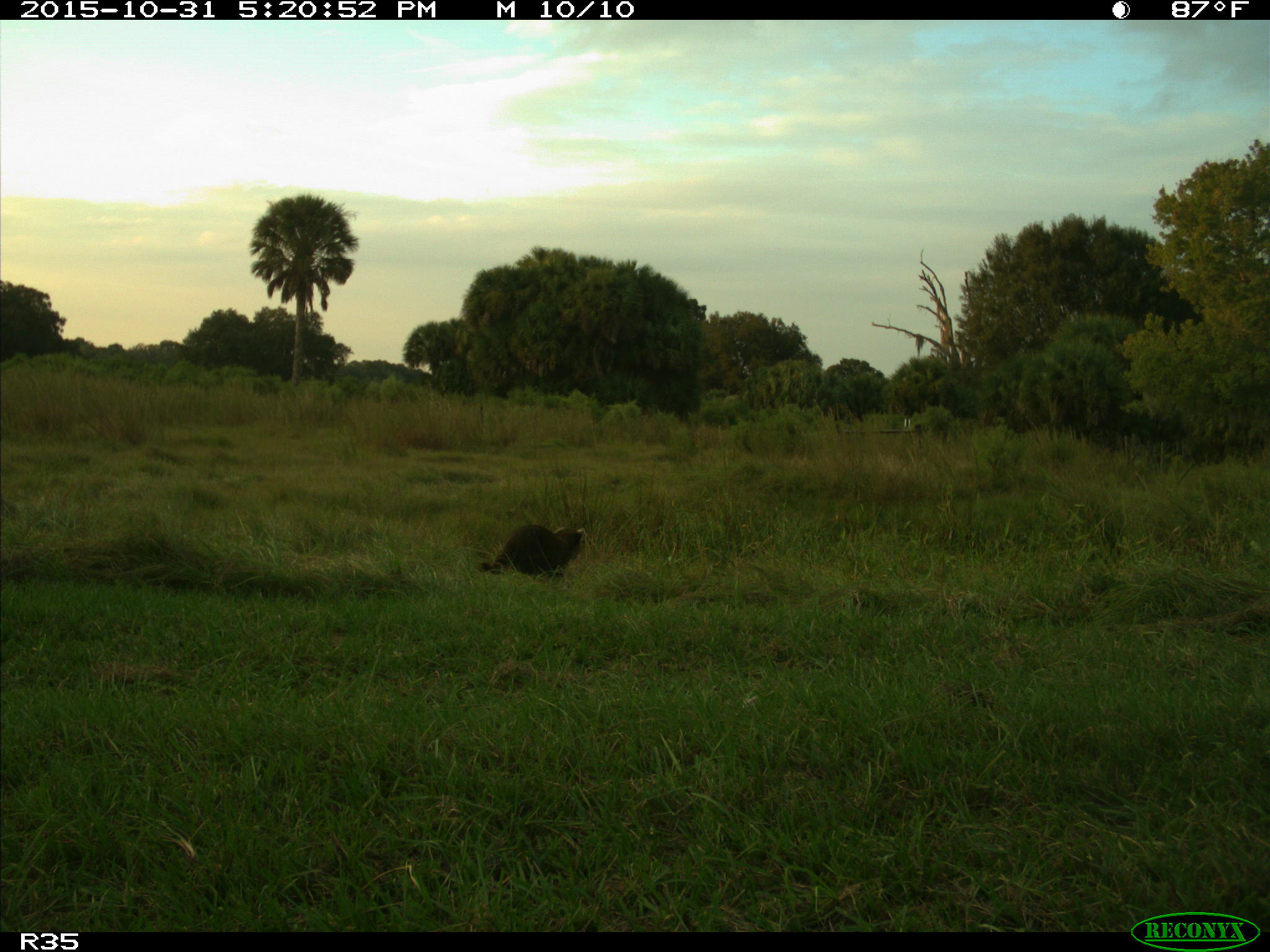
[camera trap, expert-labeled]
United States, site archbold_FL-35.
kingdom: Animalia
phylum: Chordata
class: Mammalia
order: Carnivora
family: Procyonidae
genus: Procyon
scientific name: Procyon lotor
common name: common raccoon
Procyon lotor (common raccoon).